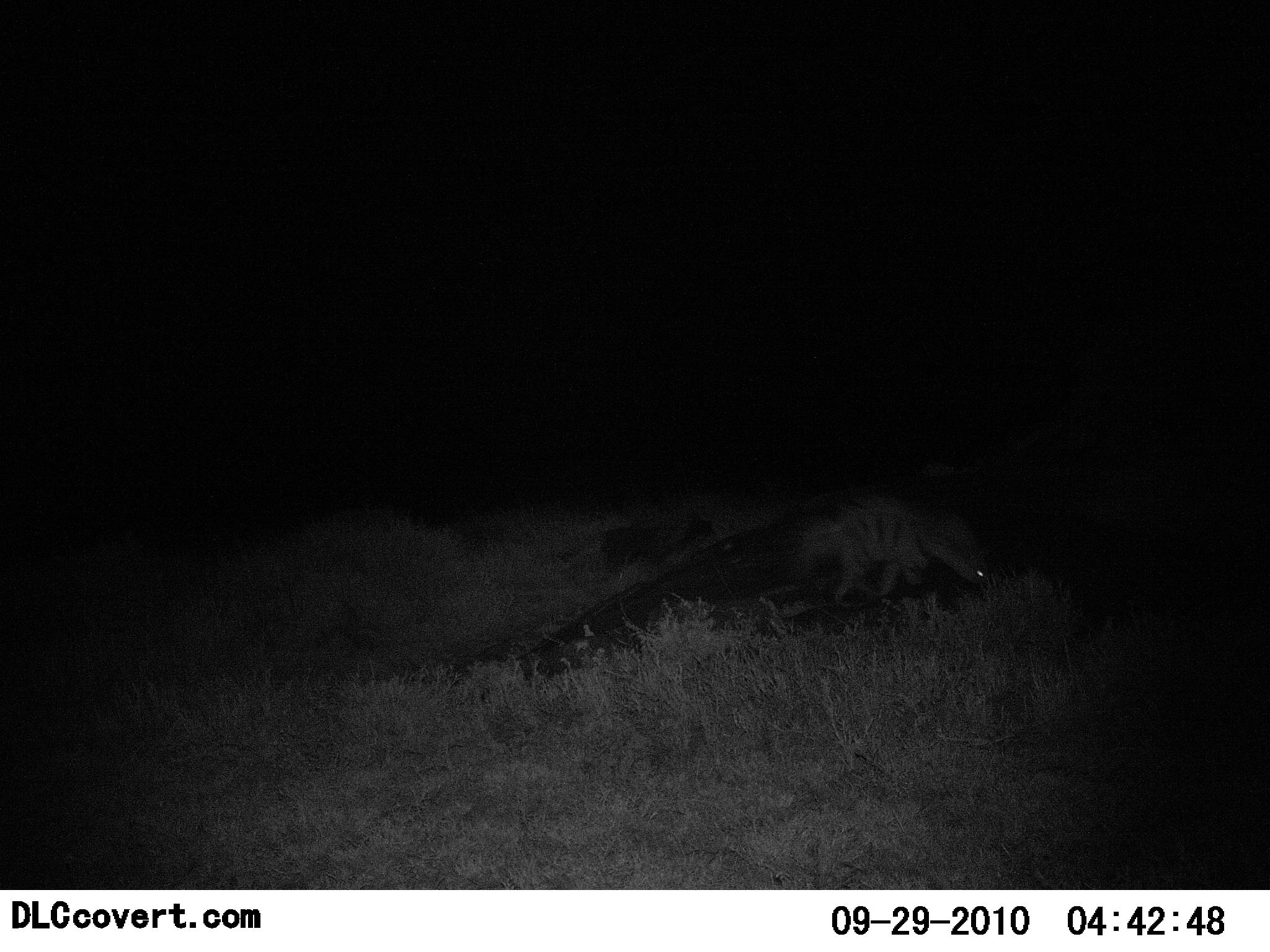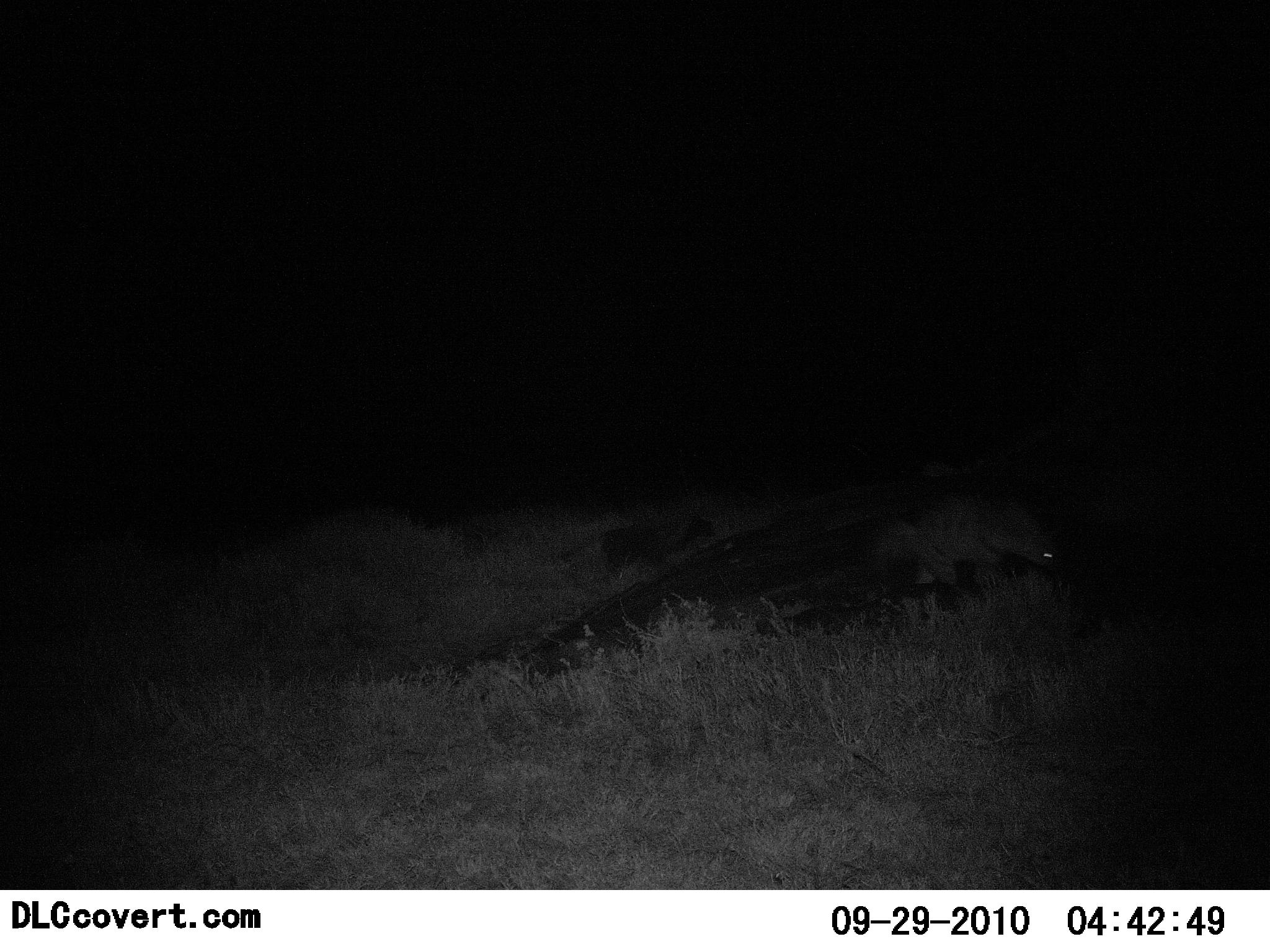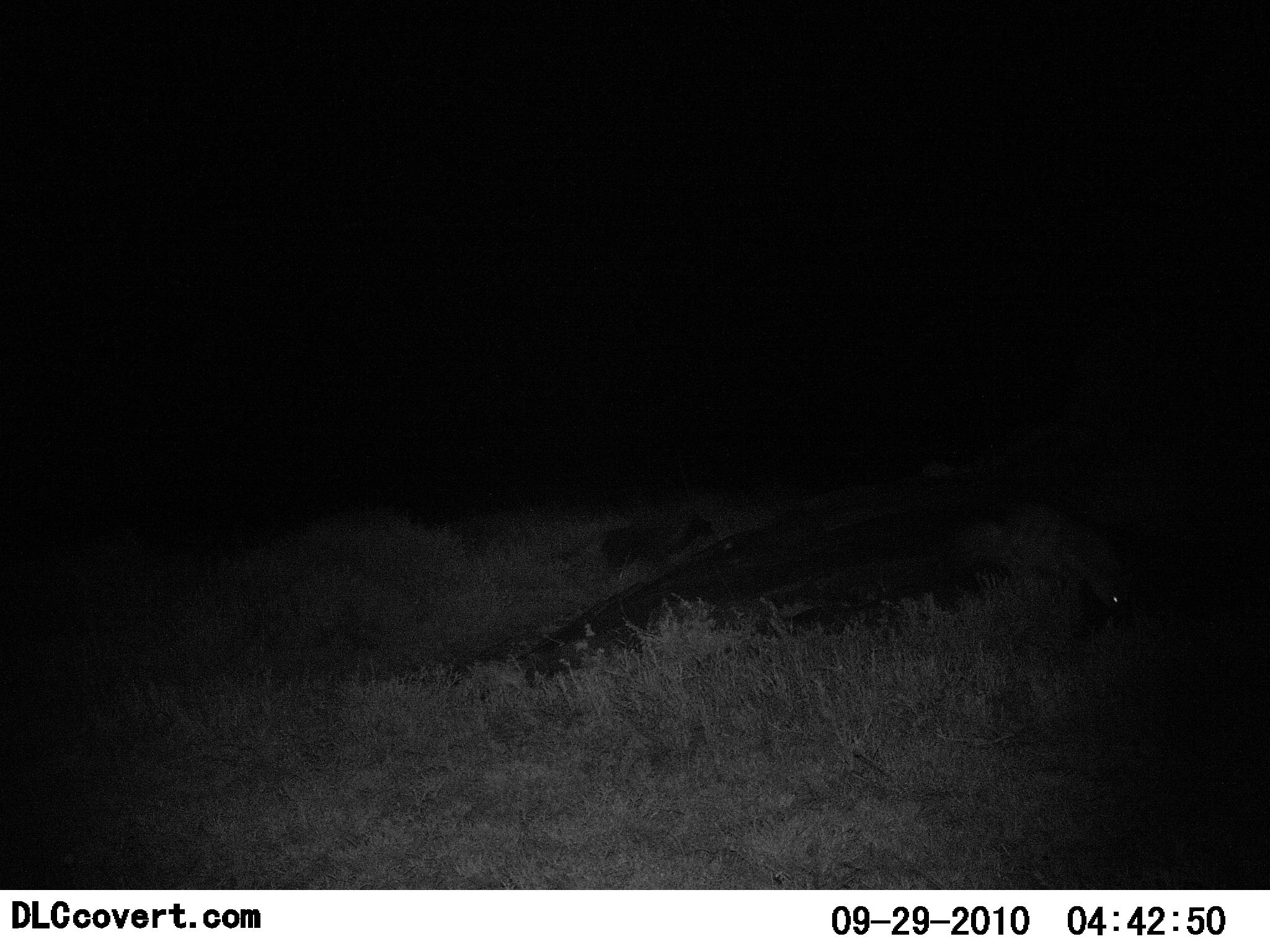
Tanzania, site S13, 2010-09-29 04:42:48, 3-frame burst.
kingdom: Animalia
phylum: Chordata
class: Mammalia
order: Carnivora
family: Hyaenidae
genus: Proteles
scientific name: Proteles cristatus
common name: aardwolf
Aardwolf (Proteles cristatus), count 1. Behavior (volunteer vote fractions): standing 0%, resting 0%, moving 100%, interacting 0%. Young present (vote fraction): 0%. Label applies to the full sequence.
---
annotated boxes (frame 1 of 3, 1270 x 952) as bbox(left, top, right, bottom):
animal: bbox(791, 494, 992, 612)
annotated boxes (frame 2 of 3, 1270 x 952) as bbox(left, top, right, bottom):
animal: bbox(871, 489, 1060, 595)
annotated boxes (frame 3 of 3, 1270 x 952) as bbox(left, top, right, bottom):
animal: bbox(954, 502, 1147, 619)